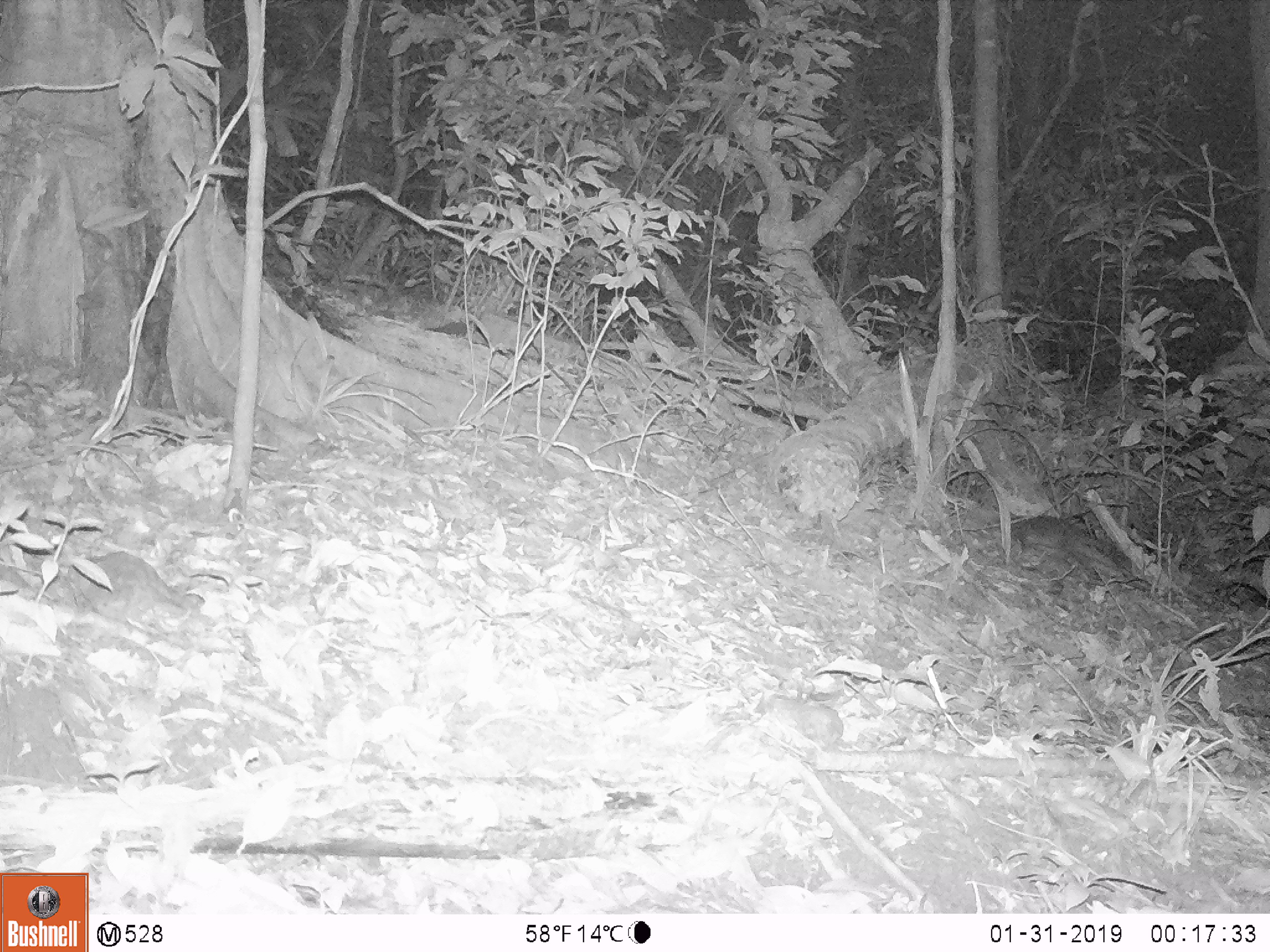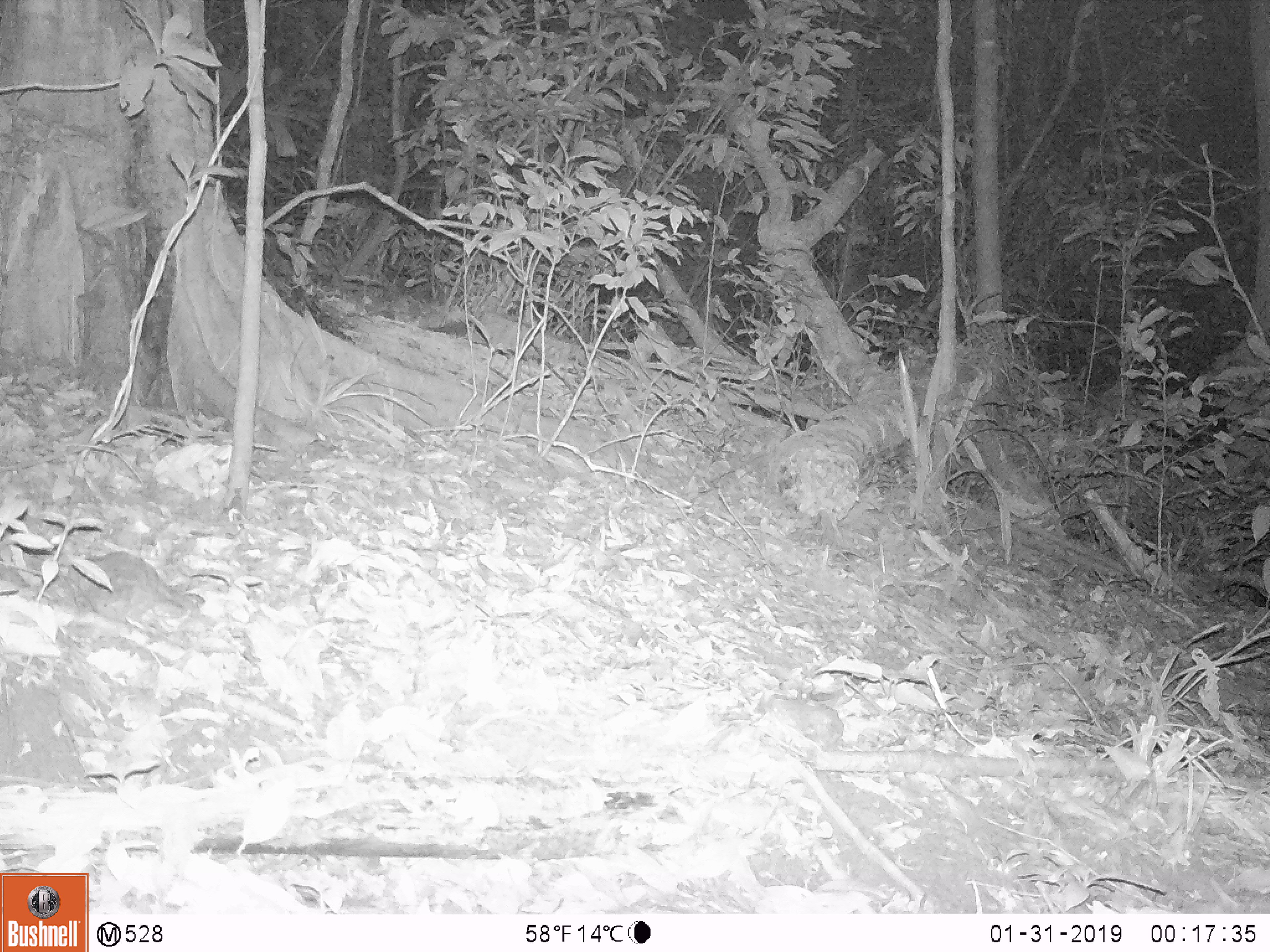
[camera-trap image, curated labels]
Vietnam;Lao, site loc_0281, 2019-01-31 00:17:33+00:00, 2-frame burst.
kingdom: Animalia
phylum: Chordata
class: Mammalia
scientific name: Mammalia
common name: mammal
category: unidentified small mammal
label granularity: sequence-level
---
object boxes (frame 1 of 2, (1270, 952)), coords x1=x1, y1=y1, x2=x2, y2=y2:
unidentified small mammal: x1=1010, y1=516, x2=1134, y2=571